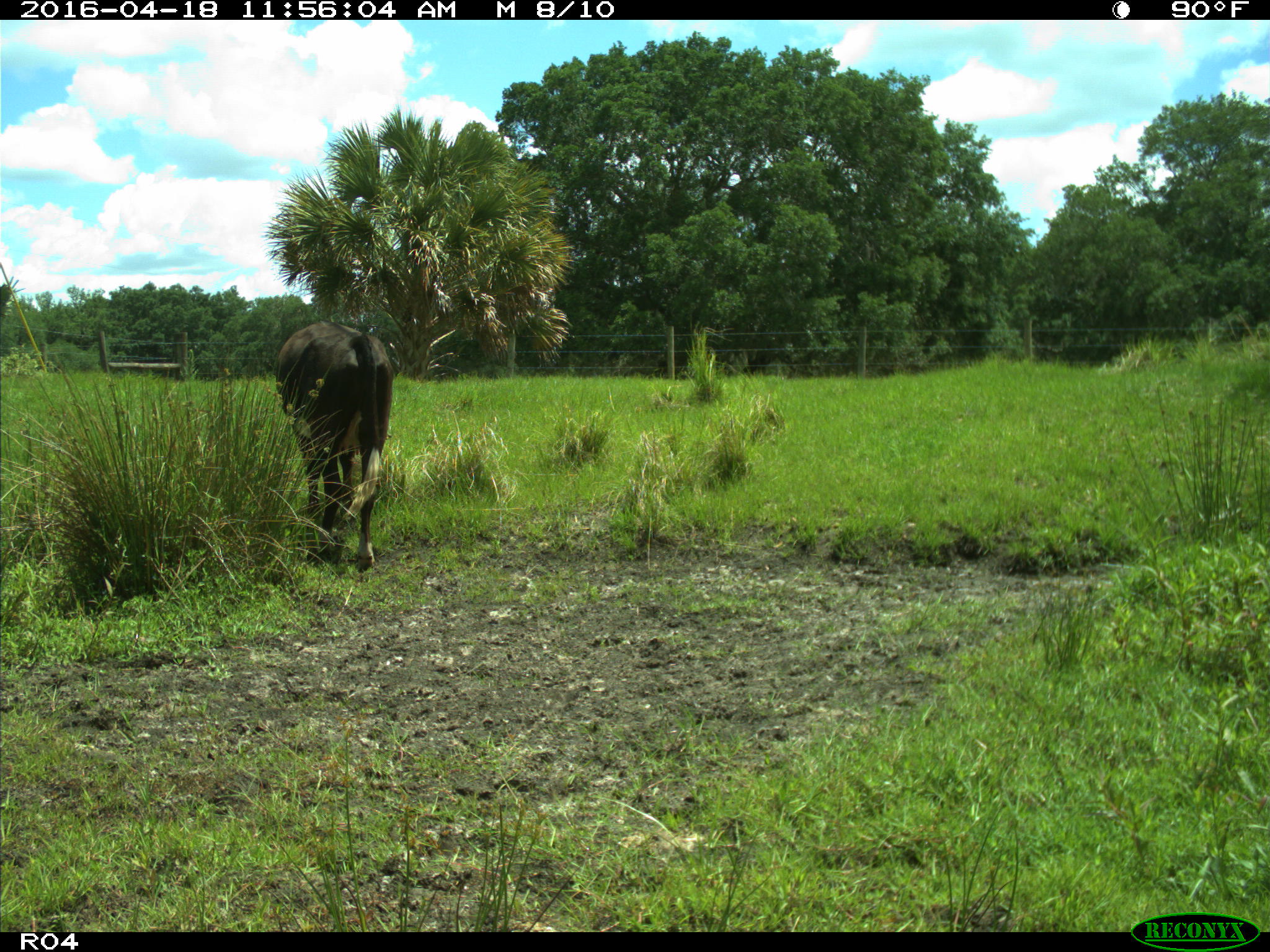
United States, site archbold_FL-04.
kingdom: Animalia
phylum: Chordata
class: Mammalia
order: Artiodactyla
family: Bovidae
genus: Bos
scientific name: Bos taurus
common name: domestic cow